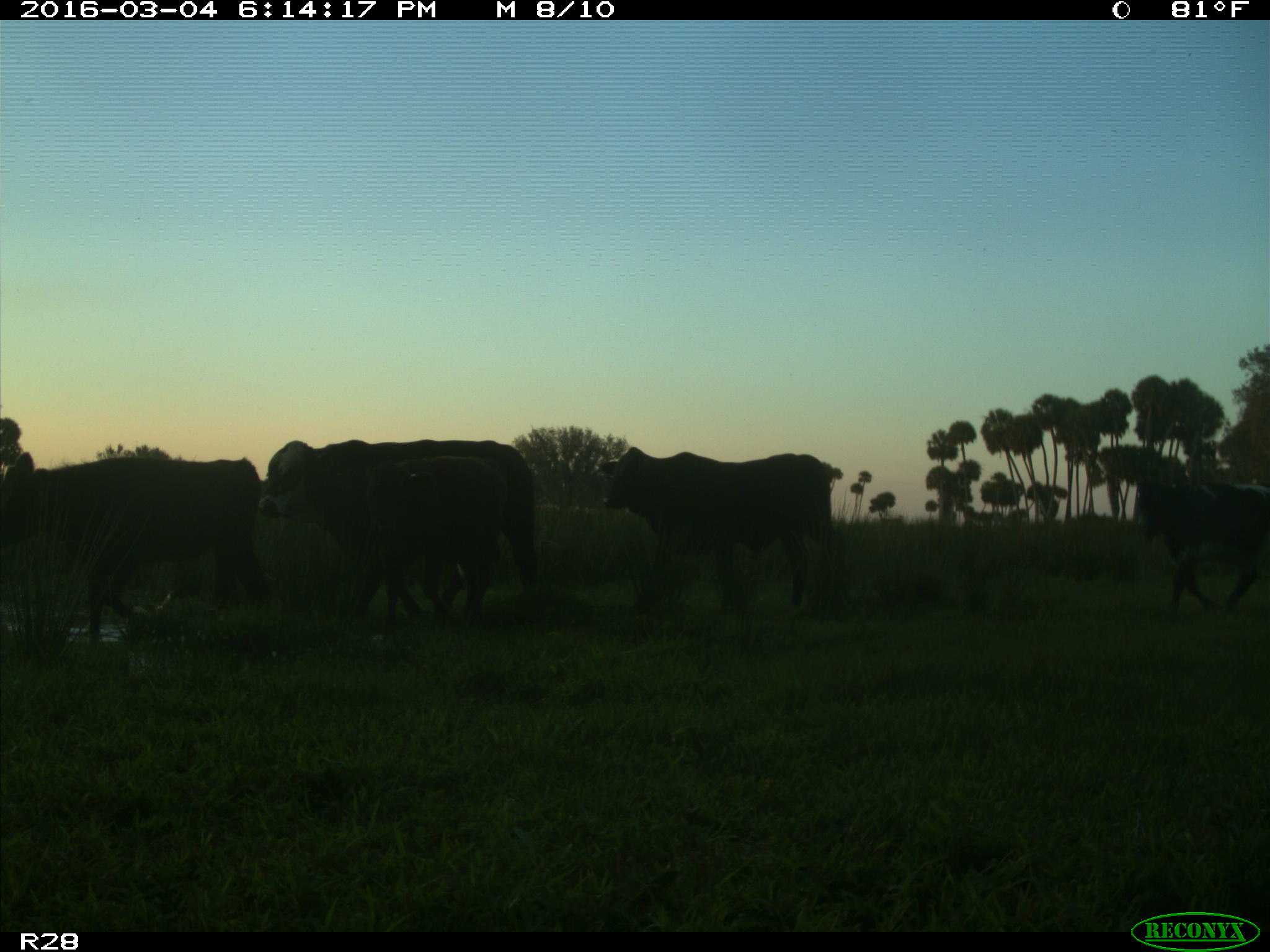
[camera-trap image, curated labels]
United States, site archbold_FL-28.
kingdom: Animalia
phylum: Chordata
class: Mammalia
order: Artiodactyla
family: Bovidae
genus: Bos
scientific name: Bos taurus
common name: domestic cow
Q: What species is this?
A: Bos taurus (domestic cow).